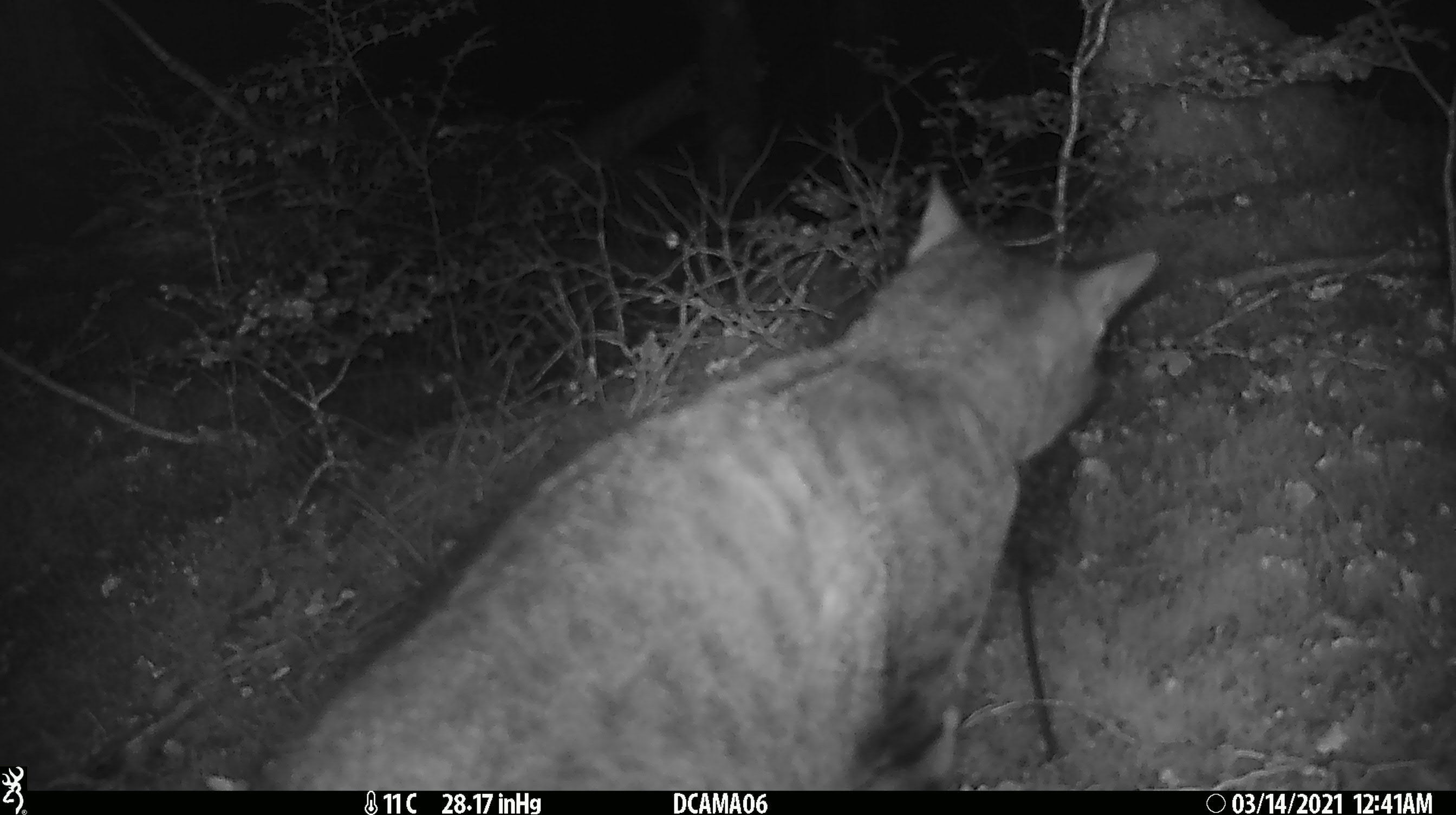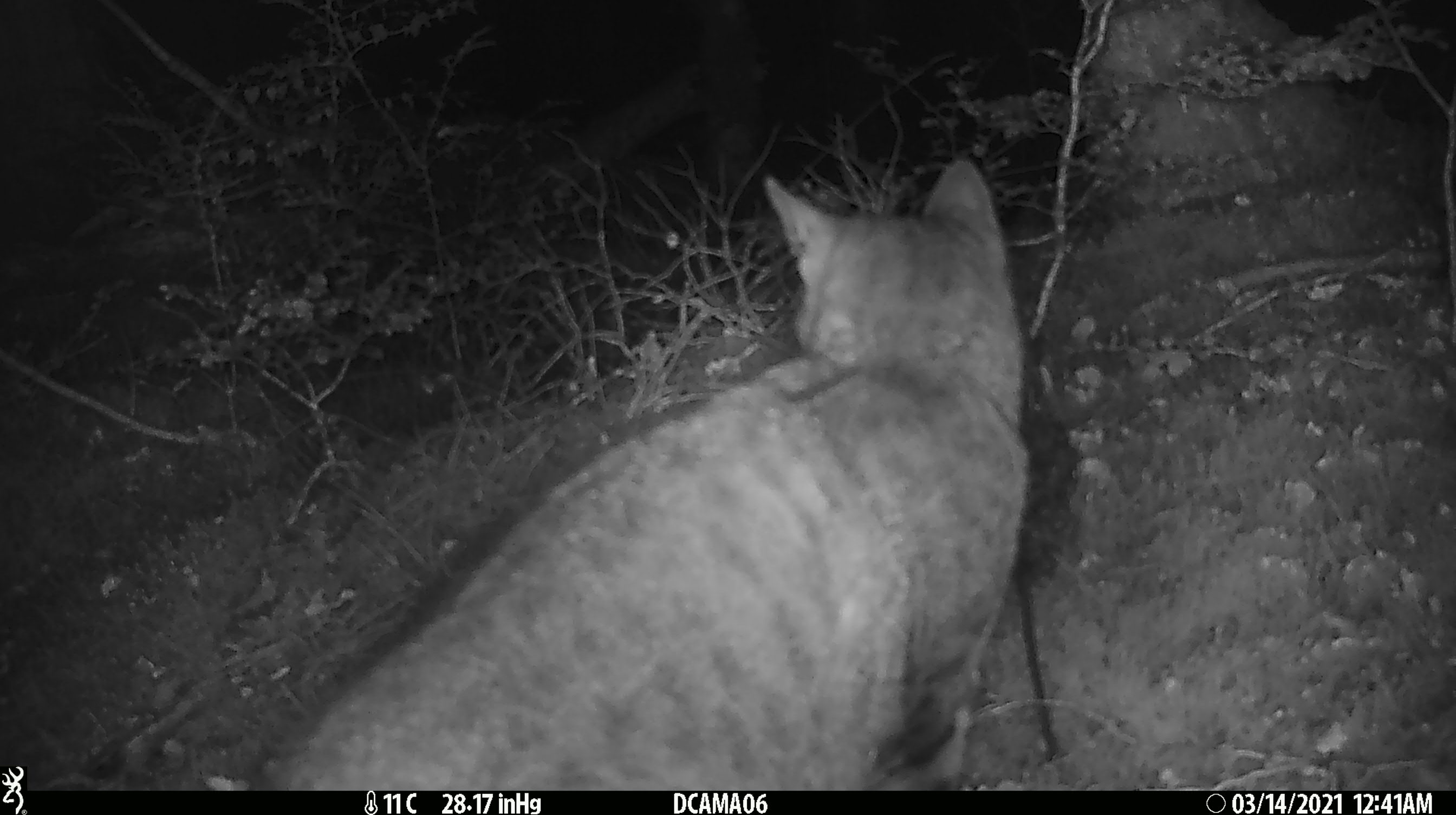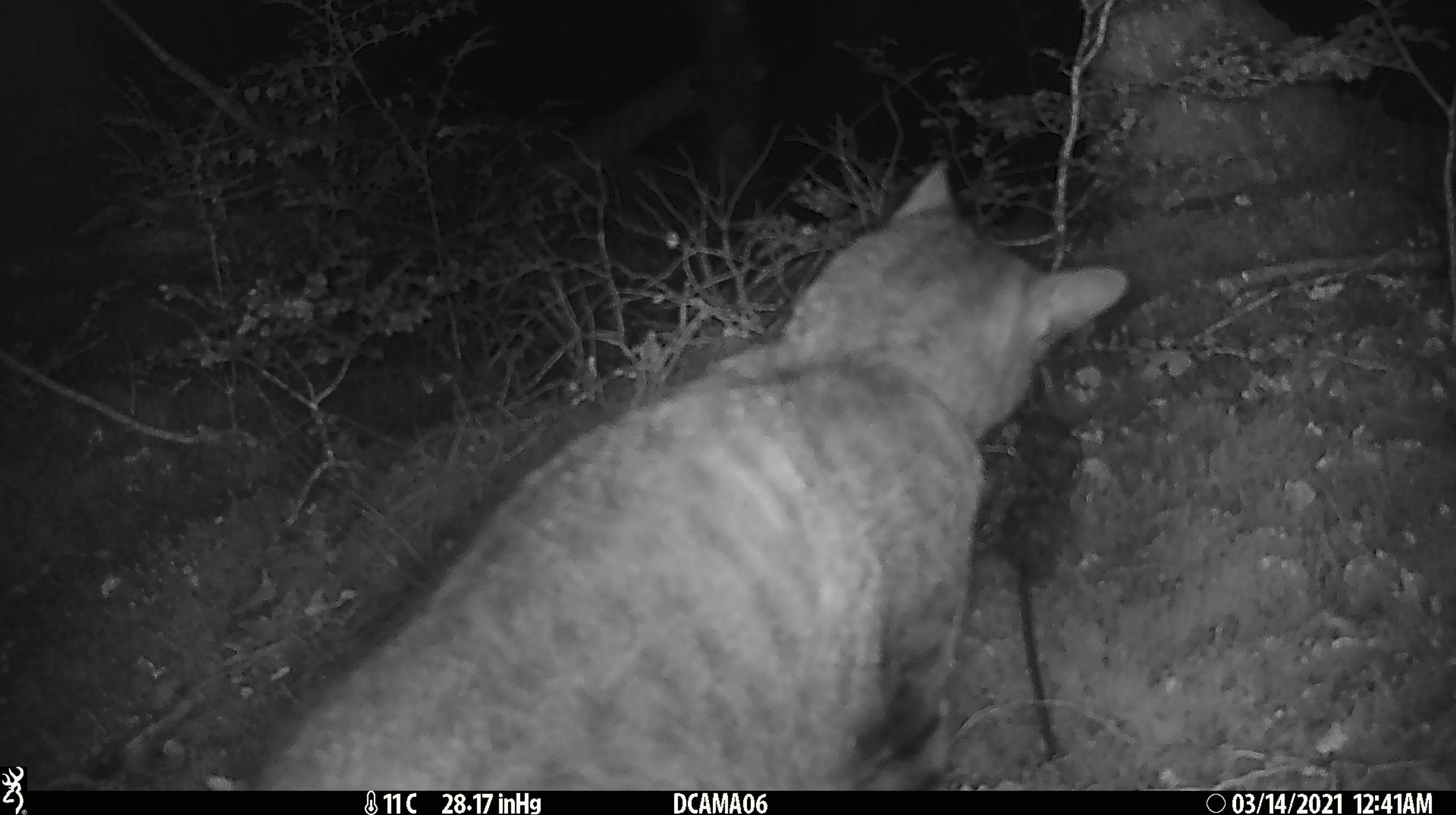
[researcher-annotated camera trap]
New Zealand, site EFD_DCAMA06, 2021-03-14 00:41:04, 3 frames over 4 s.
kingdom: Animalia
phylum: Chordata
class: Mammalia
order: Carnivora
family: Felidae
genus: Felis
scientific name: Felis catus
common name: domestic cat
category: cat